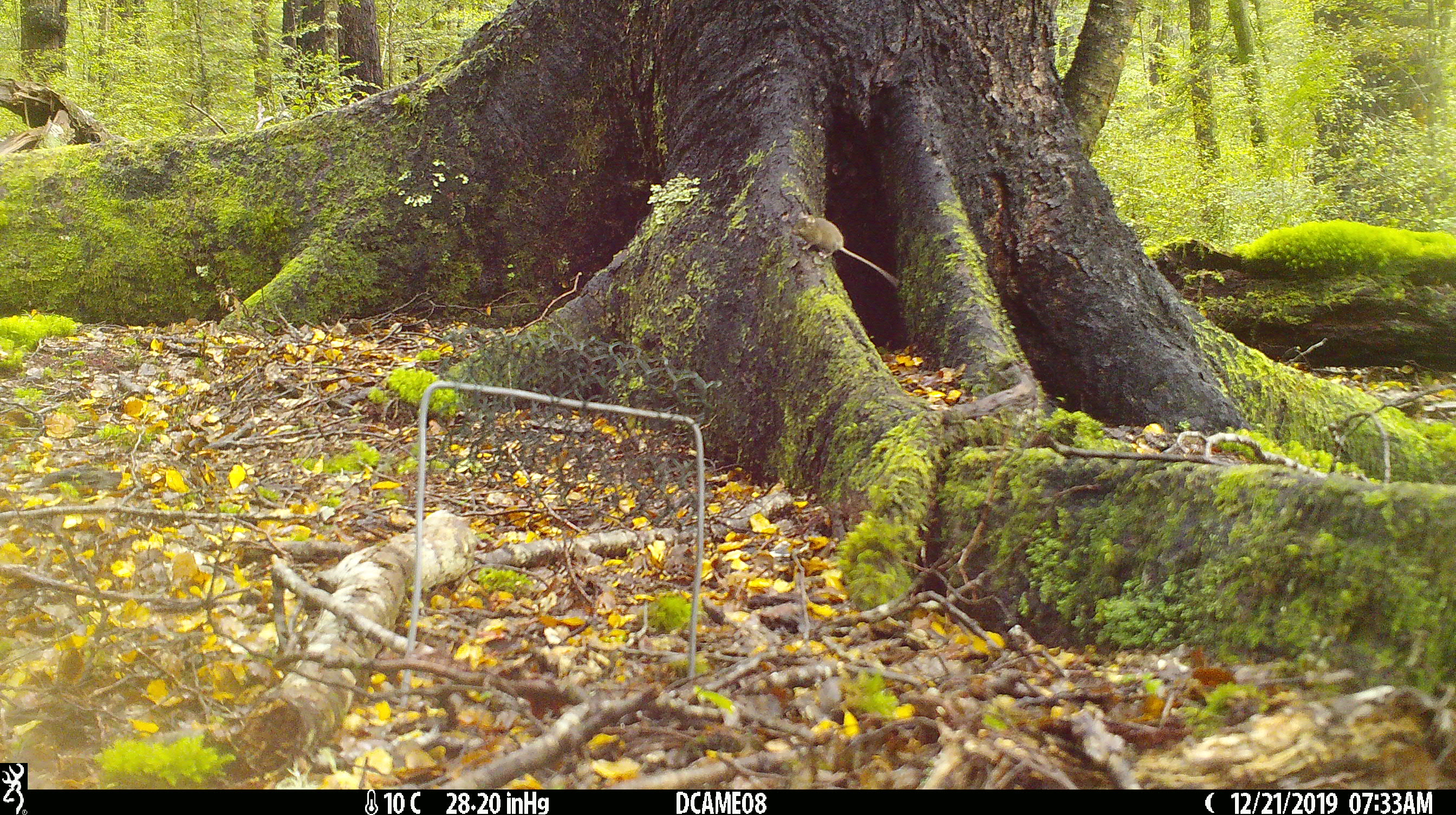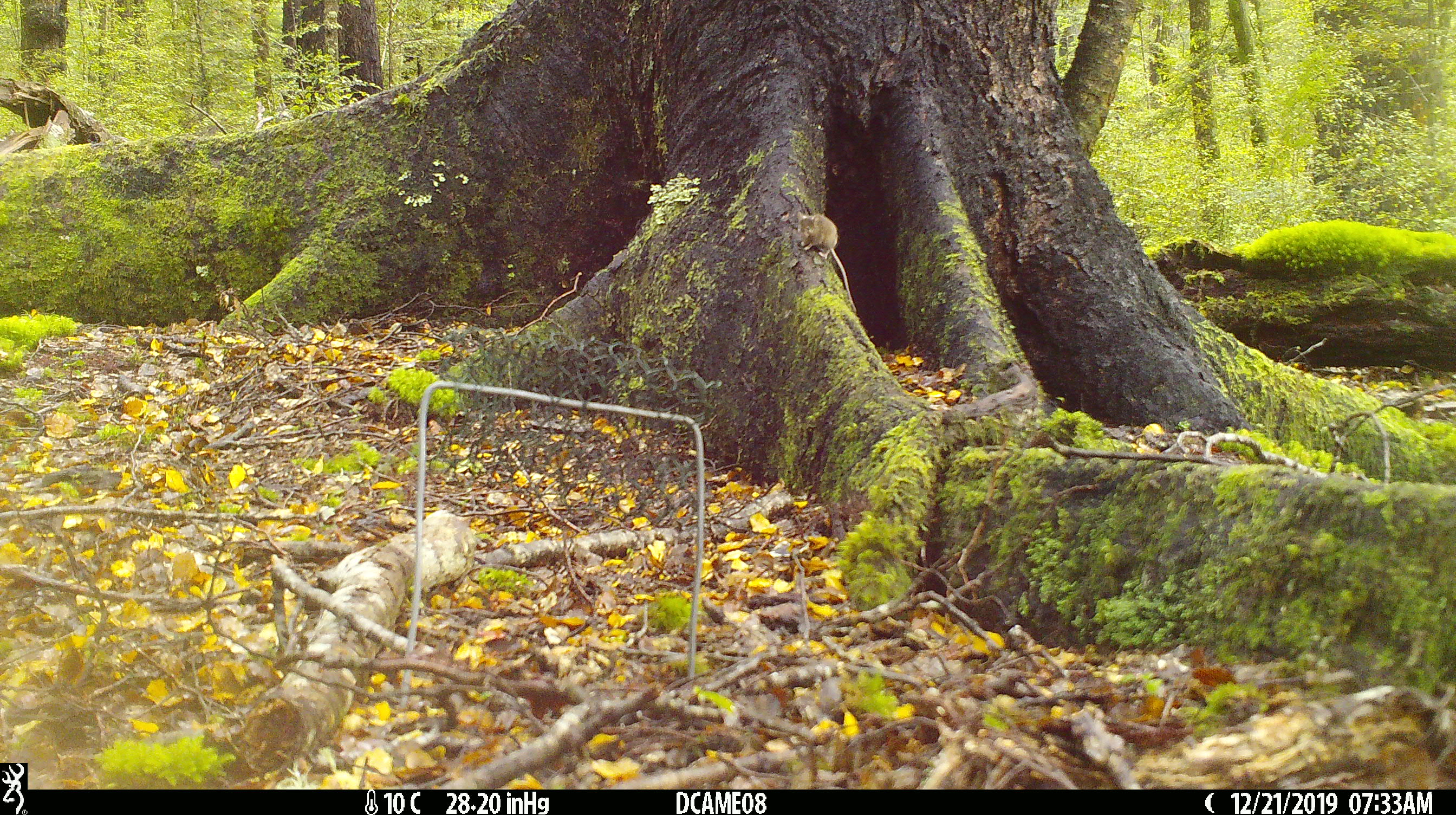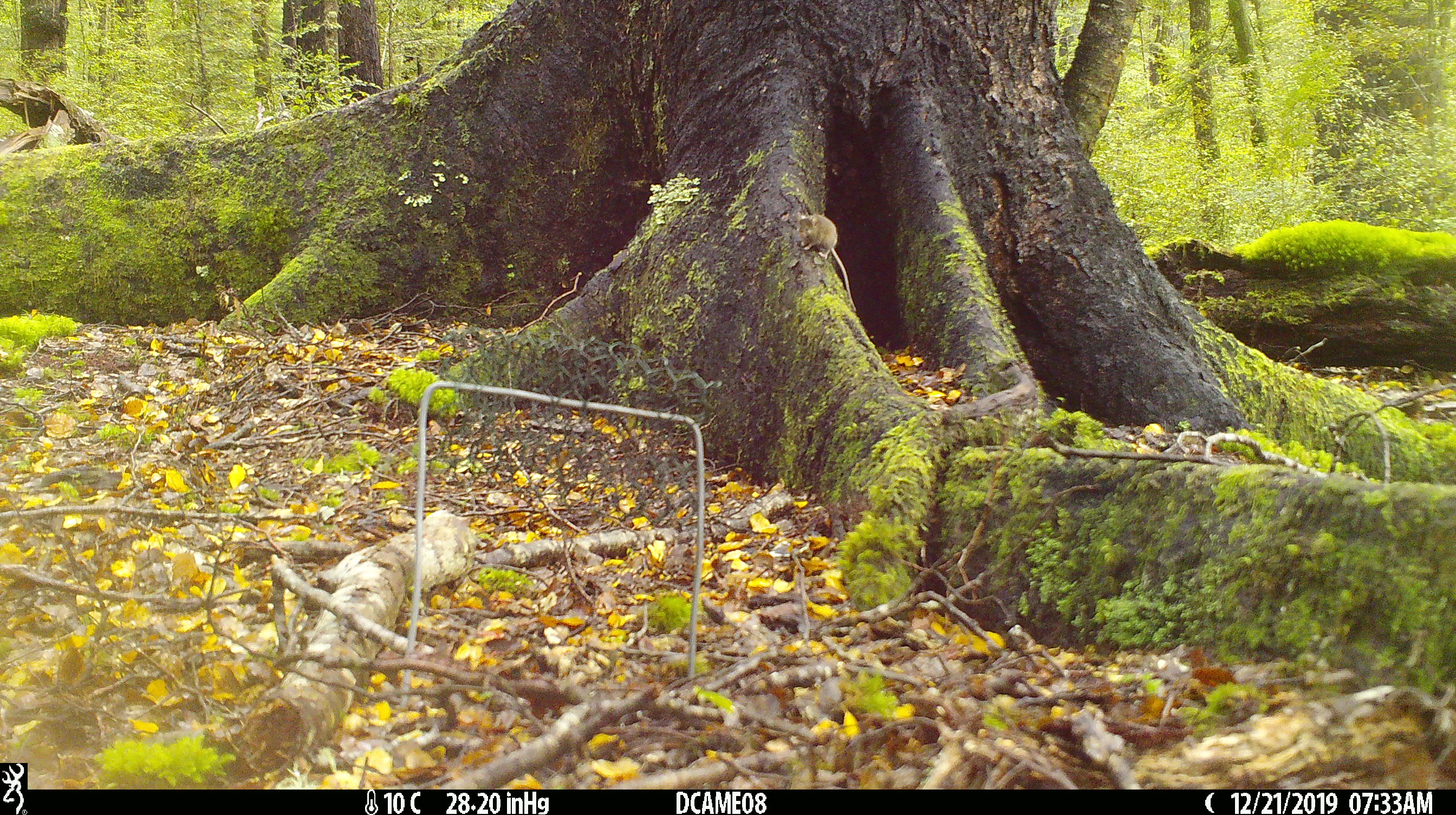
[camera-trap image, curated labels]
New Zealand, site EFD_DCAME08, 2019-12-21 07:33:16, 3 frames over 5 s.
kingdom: Animalia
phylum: Chordata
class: Mammalia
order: Rodentia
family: Muridae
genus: Mus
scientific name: Mus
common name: mouse